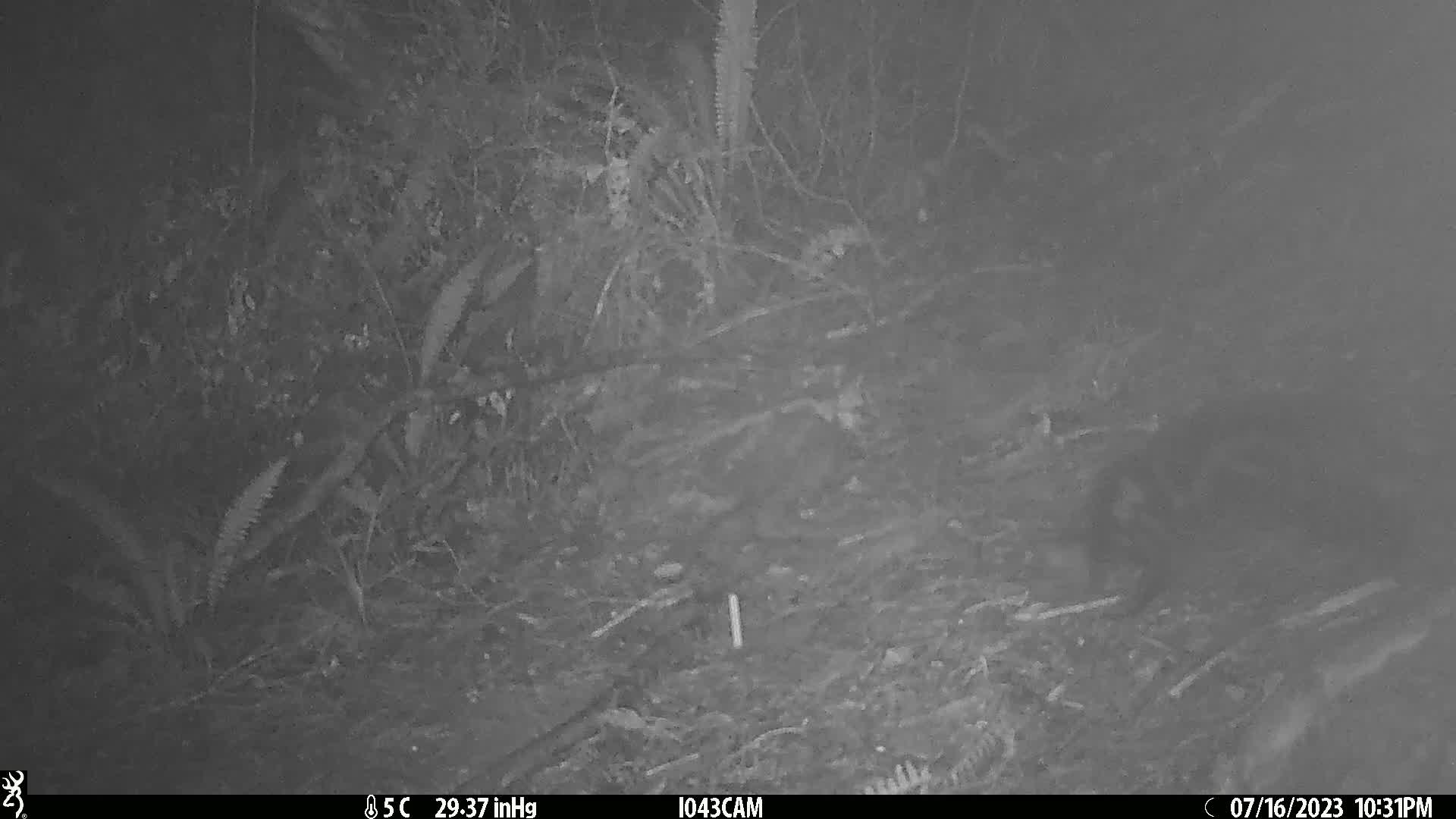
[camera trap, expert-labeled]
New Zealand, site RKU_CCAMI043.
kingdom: Animalia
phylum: Chordata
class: Mammalia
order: Carnivora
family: Felidae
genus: Felis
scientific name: Felis catus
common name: domestic cat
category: cat